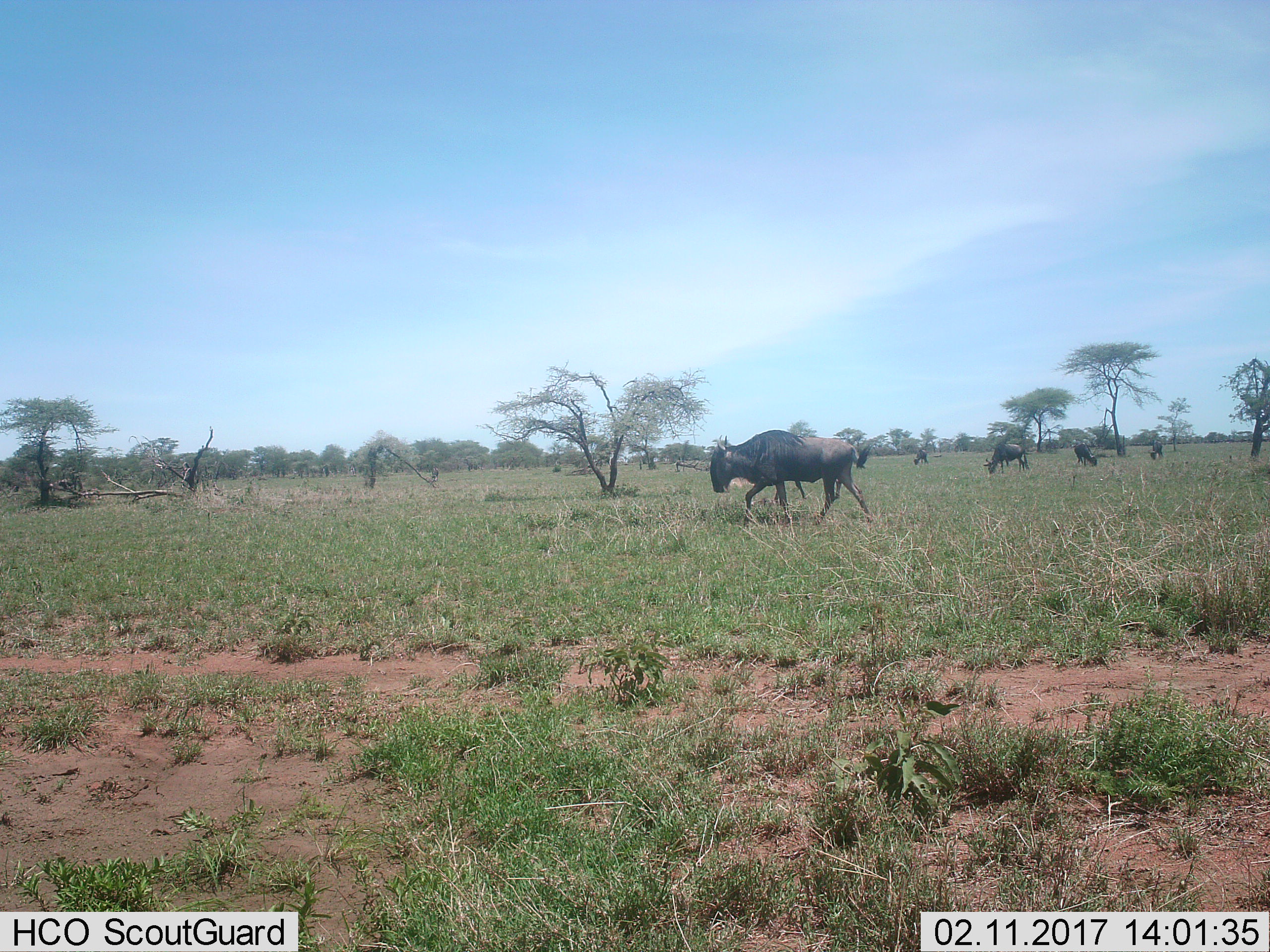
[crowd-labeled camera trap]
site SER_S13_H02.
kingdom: Animalia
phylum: Chordata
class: Mammalia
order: Artiodactyla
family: Bovidae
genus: Connochaetes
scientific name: Connochaetes taurinus taurinus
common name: blue wildebeest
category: wildebeestblue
Wildebeestblue (blue wildebeest) (Connochaetes taurinus taurinus), count 7. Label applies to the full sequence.